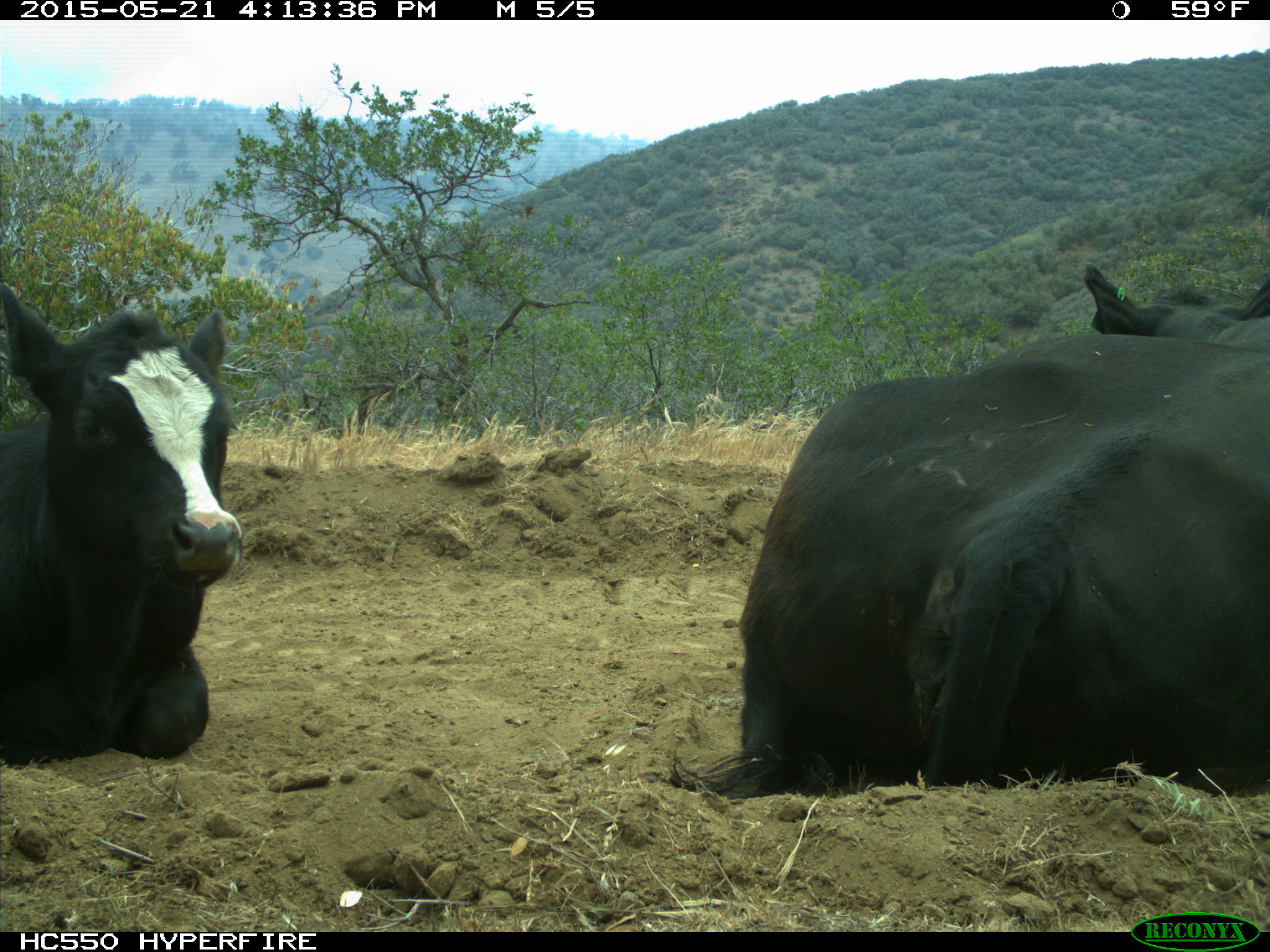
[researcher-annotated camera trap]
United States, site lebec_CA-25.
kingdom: Animalia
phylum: Chordata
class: Mammalia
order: Artiodactyla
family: Bovidae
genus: Bos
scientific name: Bos taurus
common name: domestic cow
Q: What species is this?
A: Bos taurus (domestic cow).